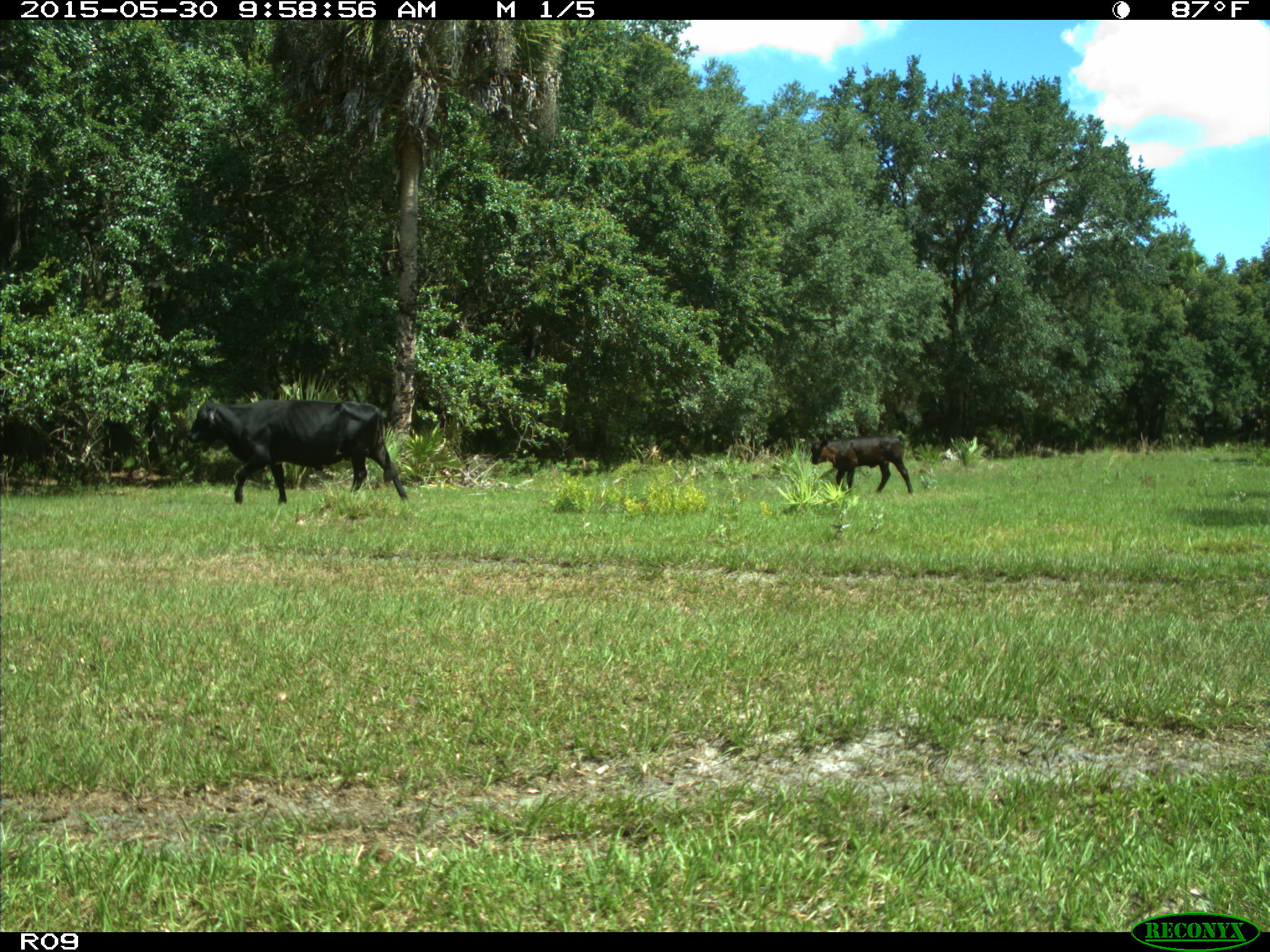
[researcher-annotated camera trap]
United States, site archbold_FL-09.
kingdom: Animalia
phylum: Chordata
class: Mammalia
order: Artiodactyla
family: Bovidae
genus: Bos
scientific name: Bos taurus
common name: domestic cow